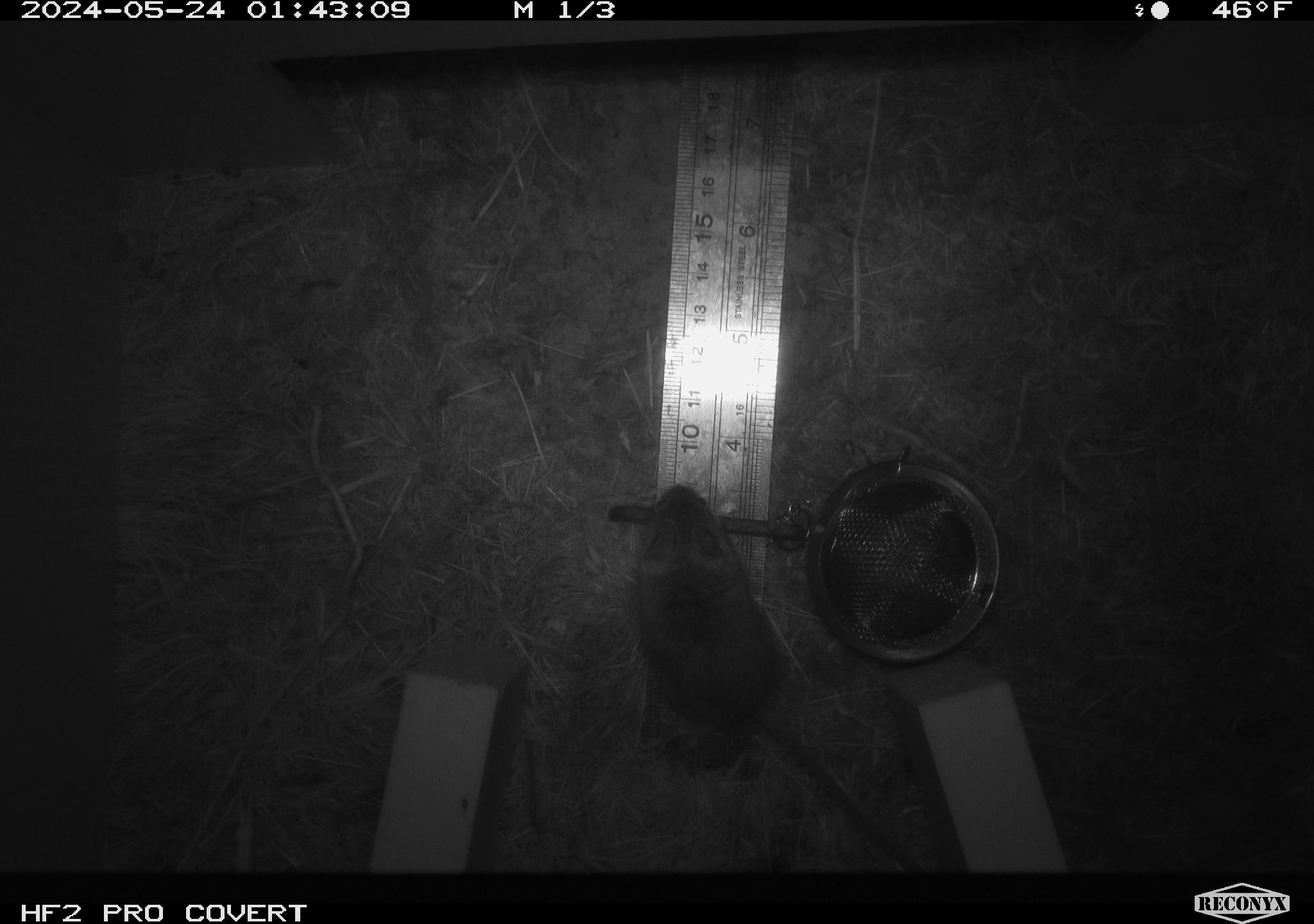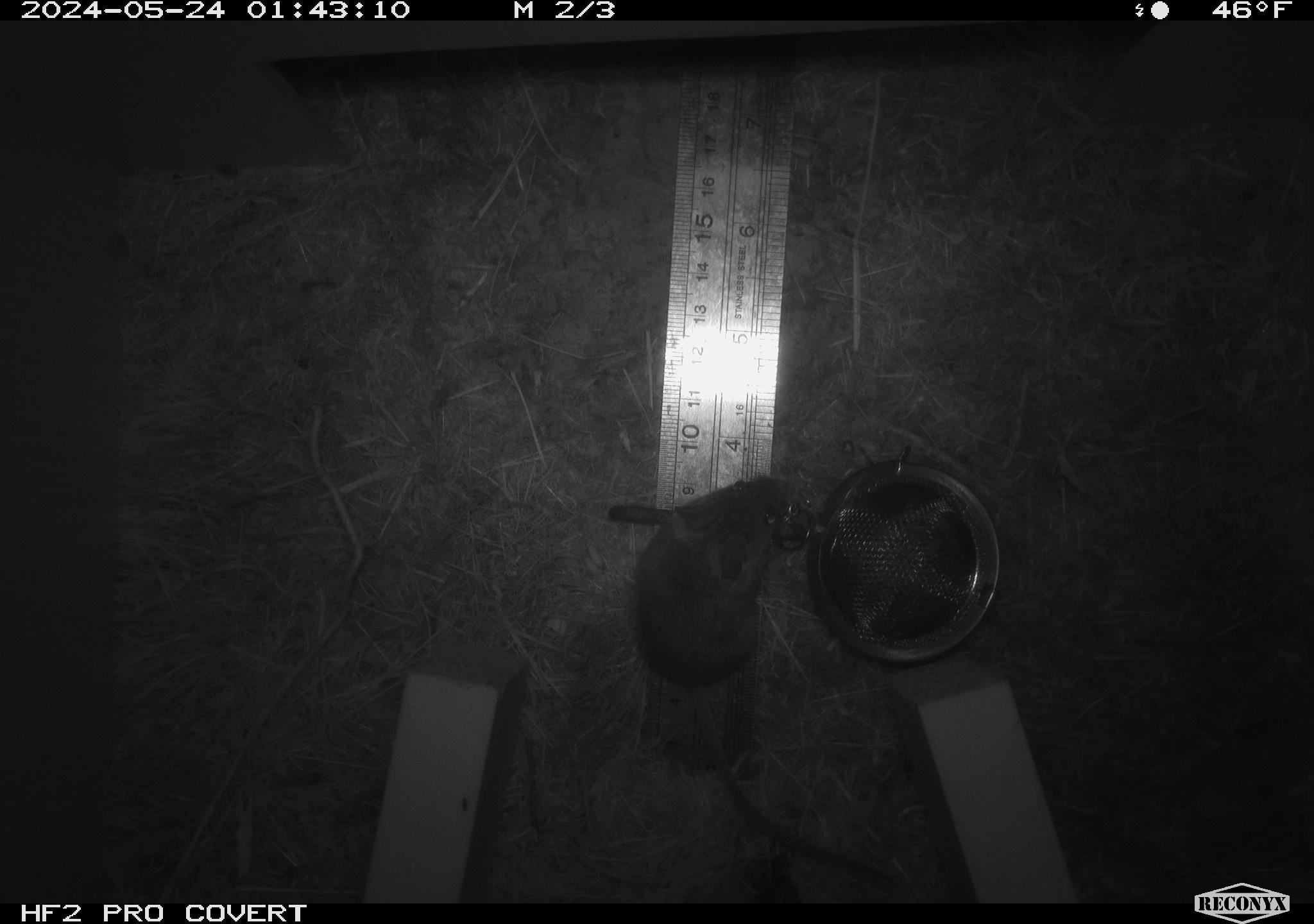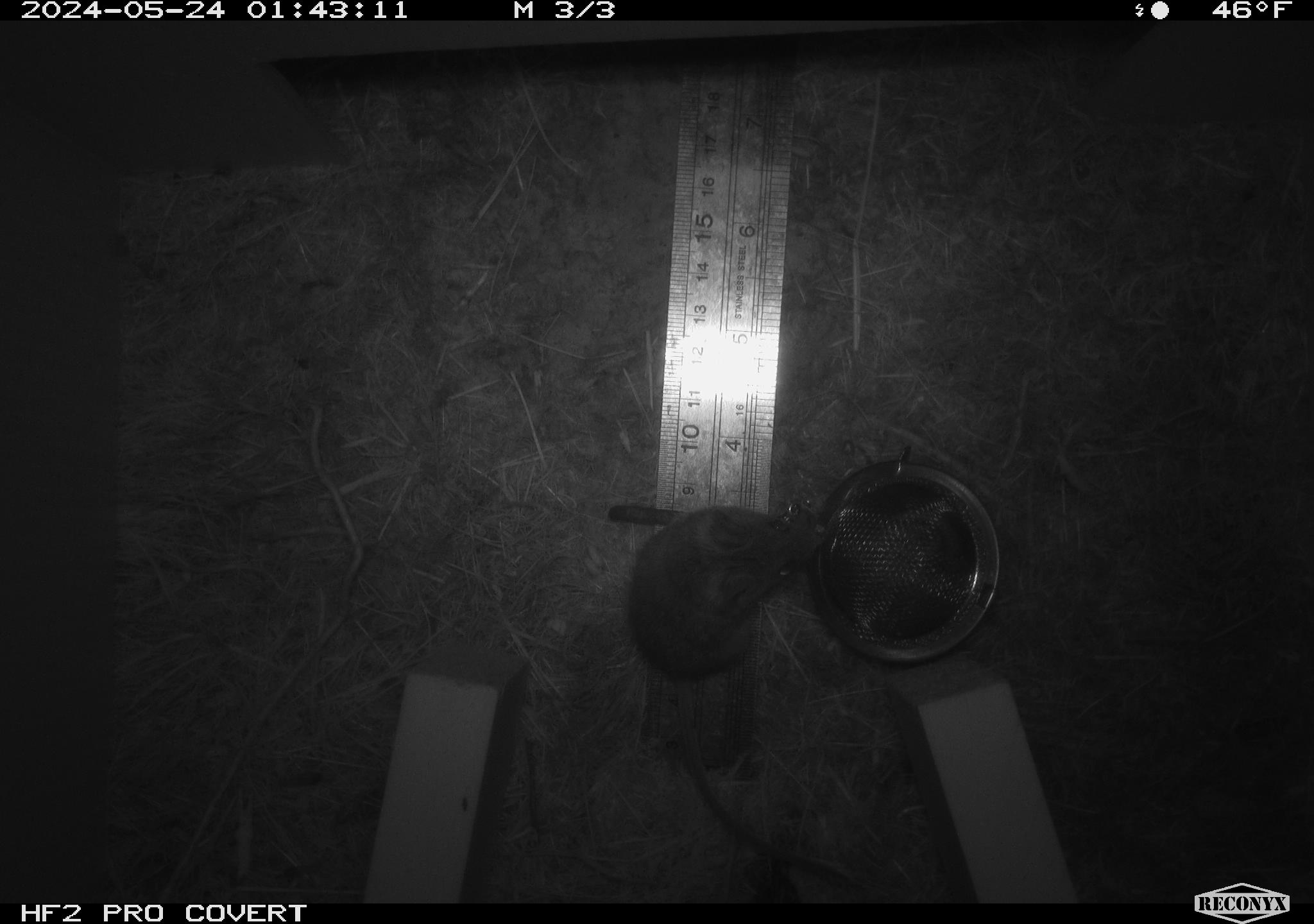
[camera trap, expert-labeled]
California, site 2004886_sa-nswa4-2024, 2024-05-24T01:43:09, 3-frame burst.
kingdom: Animalia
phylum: Chordata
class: Mammalia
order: Rodentia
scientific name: Rodentia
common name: rodent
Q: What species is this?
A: Rodent (Rodentia).